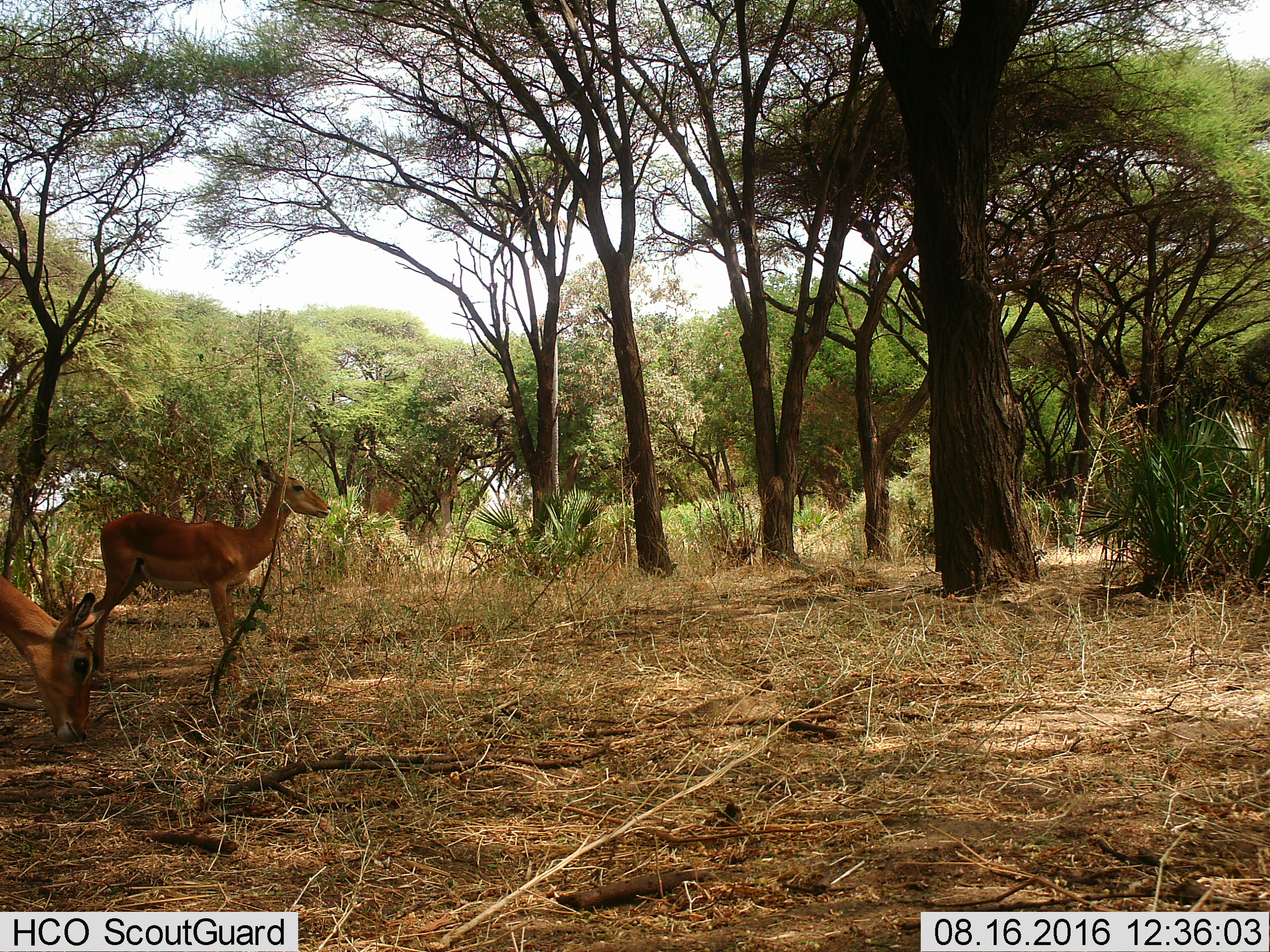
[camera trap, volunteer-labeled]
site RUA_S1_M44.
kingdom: Animalia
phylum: Chordata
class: Mammalia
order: Artiodactyla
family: Bovidae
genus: Aepyceros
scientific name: Aepyceros melampus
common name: impala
Impala (Aepyceros melampus), count 2. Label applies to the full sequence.